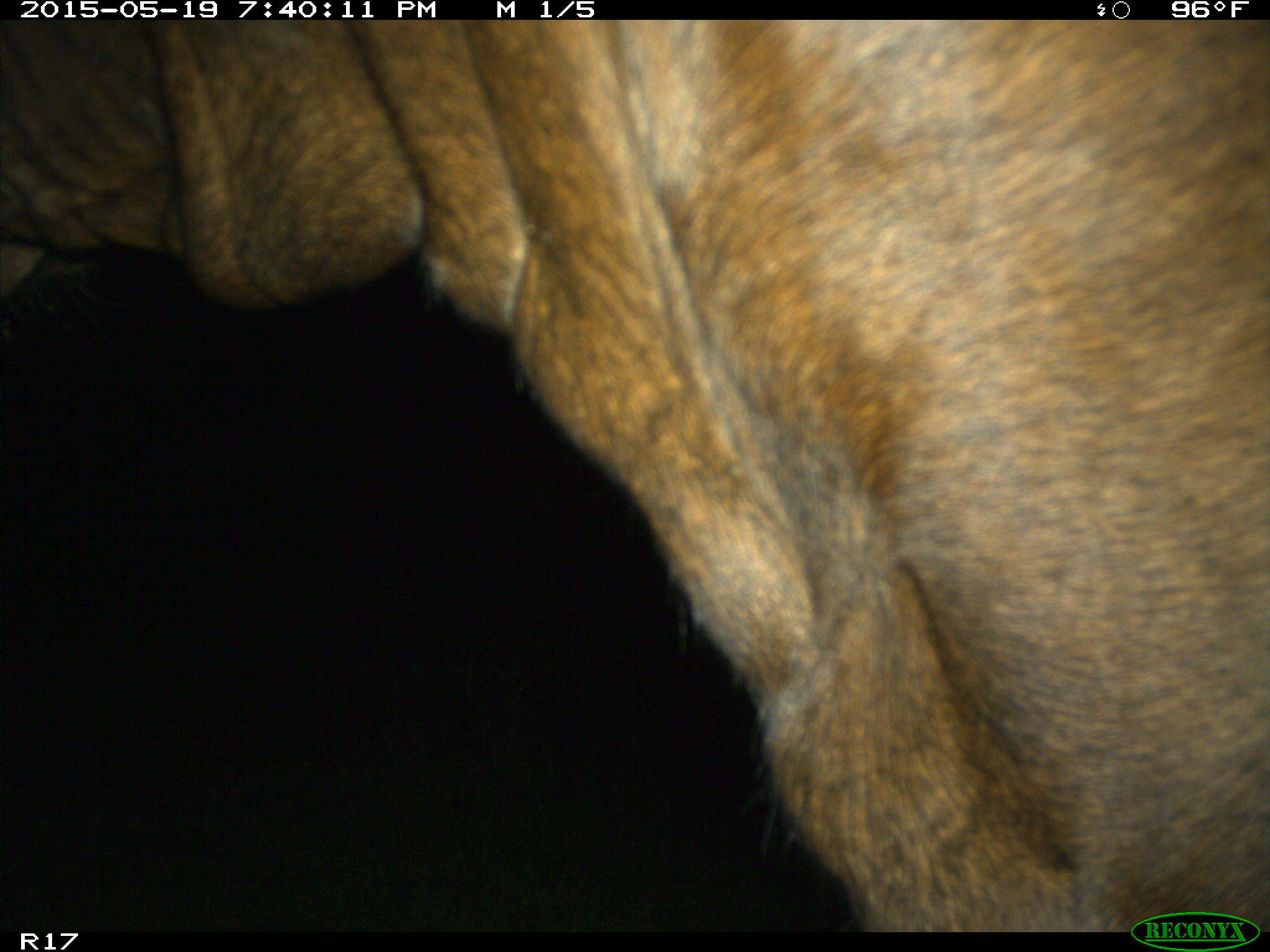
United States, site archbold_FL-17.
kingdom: Animalia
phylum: Chordata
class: Mammalia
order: Artiodactyla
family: Bovidae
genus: Bos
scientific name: Bos taurus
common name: domestic cow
Bos taurus (domestic cow).